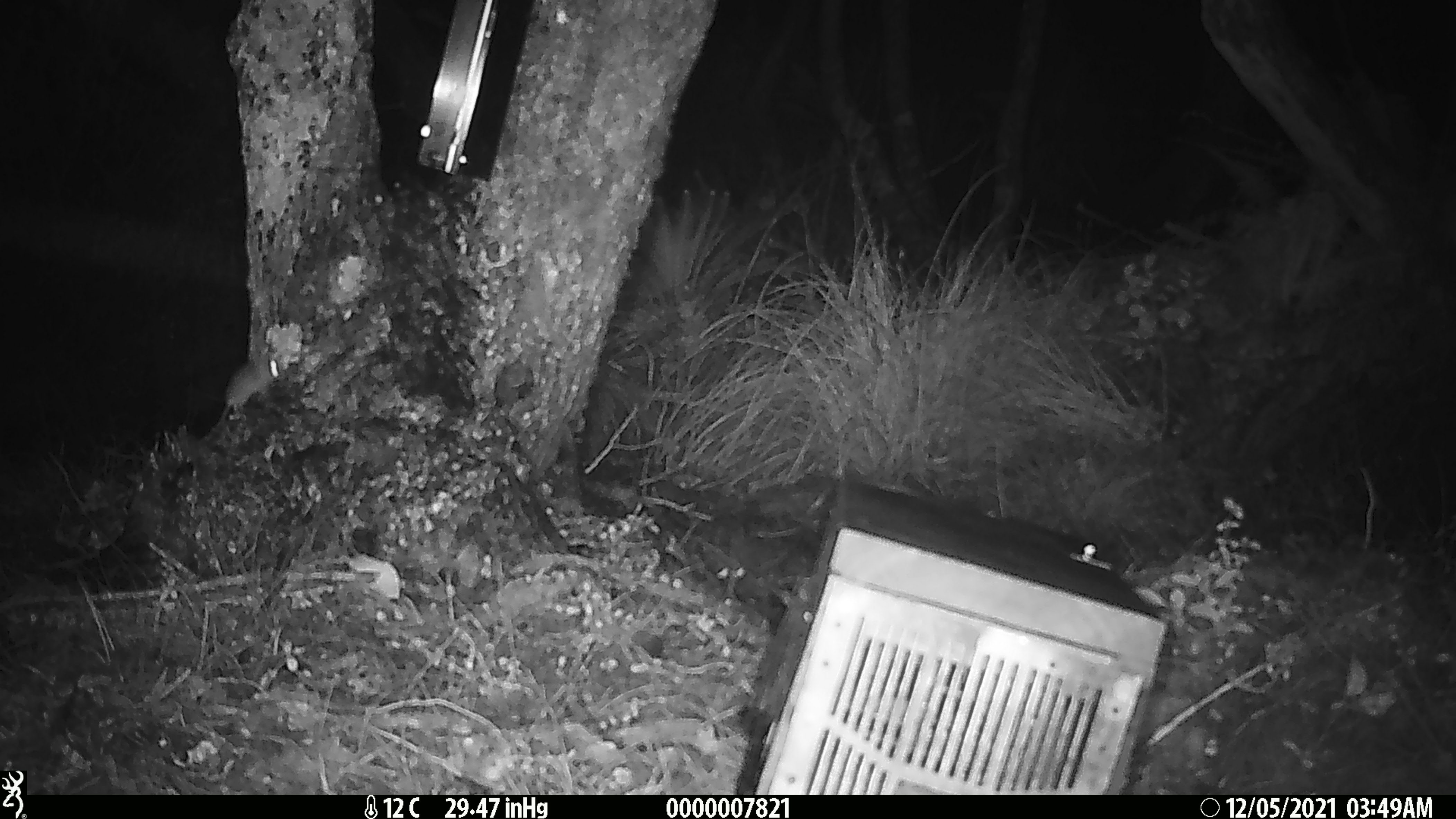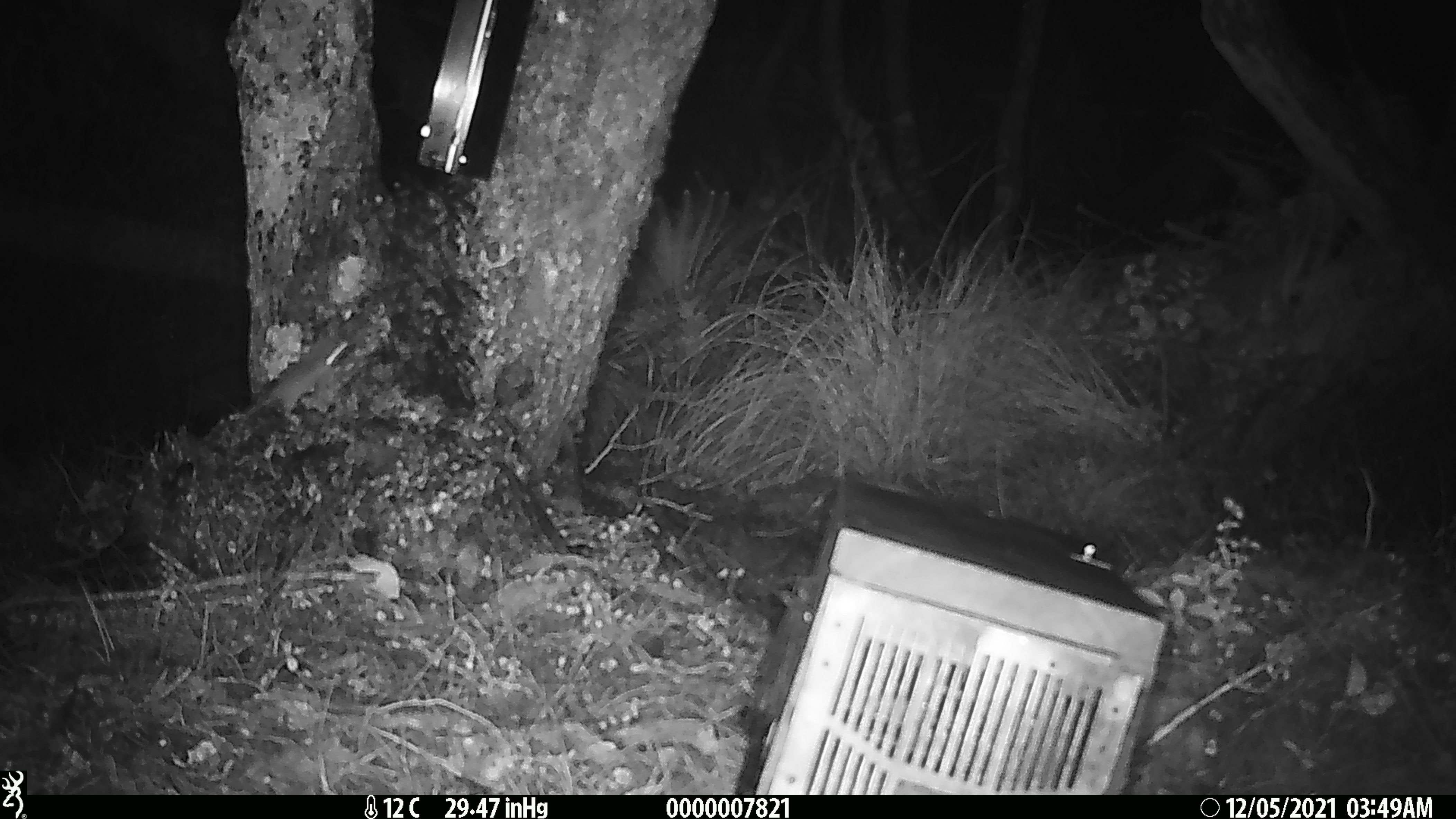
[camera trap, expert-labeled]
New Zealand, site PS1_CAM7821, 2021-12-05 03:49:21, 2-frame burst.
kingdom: Animalia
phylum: Chordata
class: Mammalia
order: Rodentia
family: Muridae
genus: Mus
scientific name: Mus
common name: mouse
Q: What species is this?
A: Mouse (Mus).